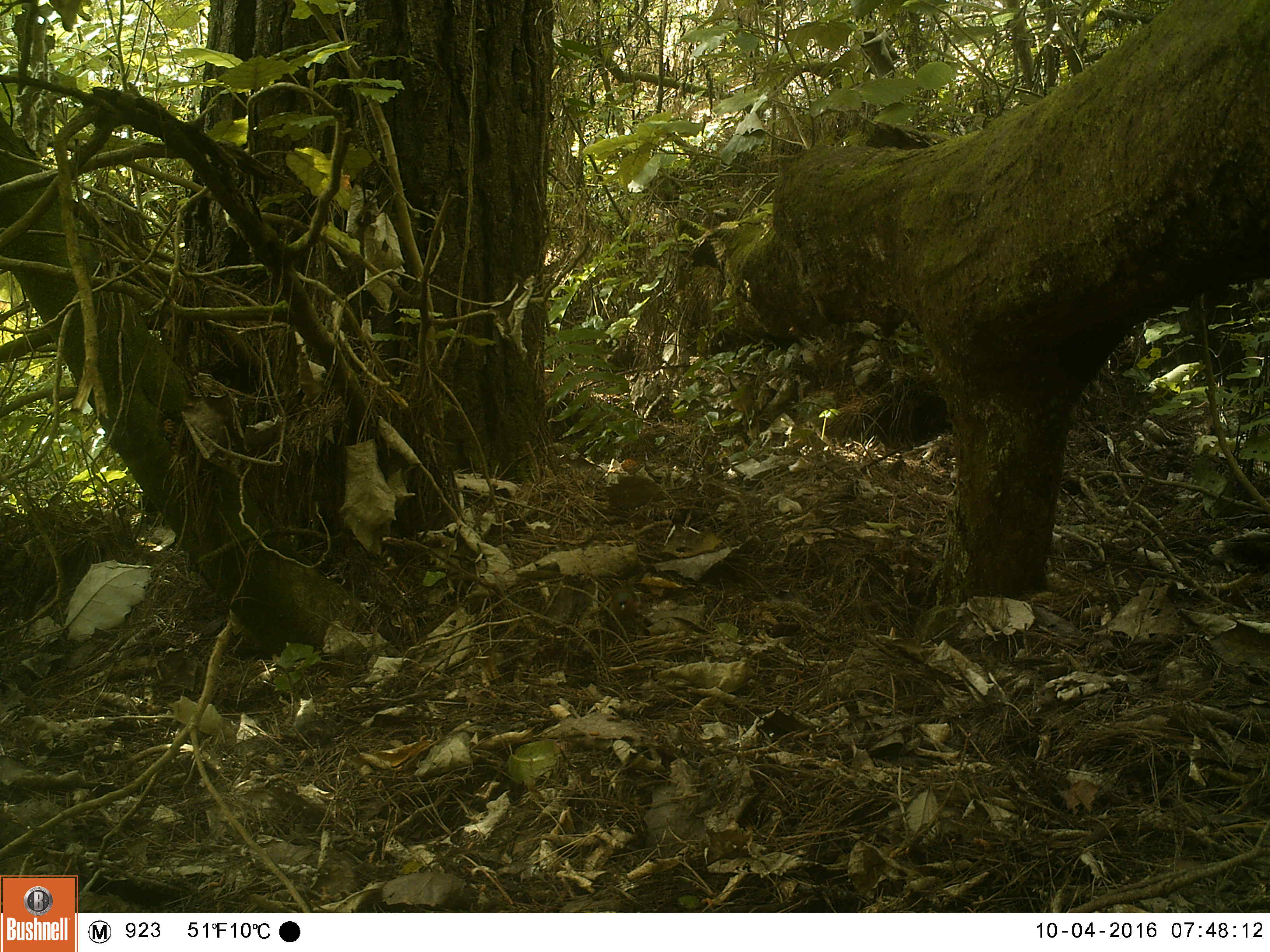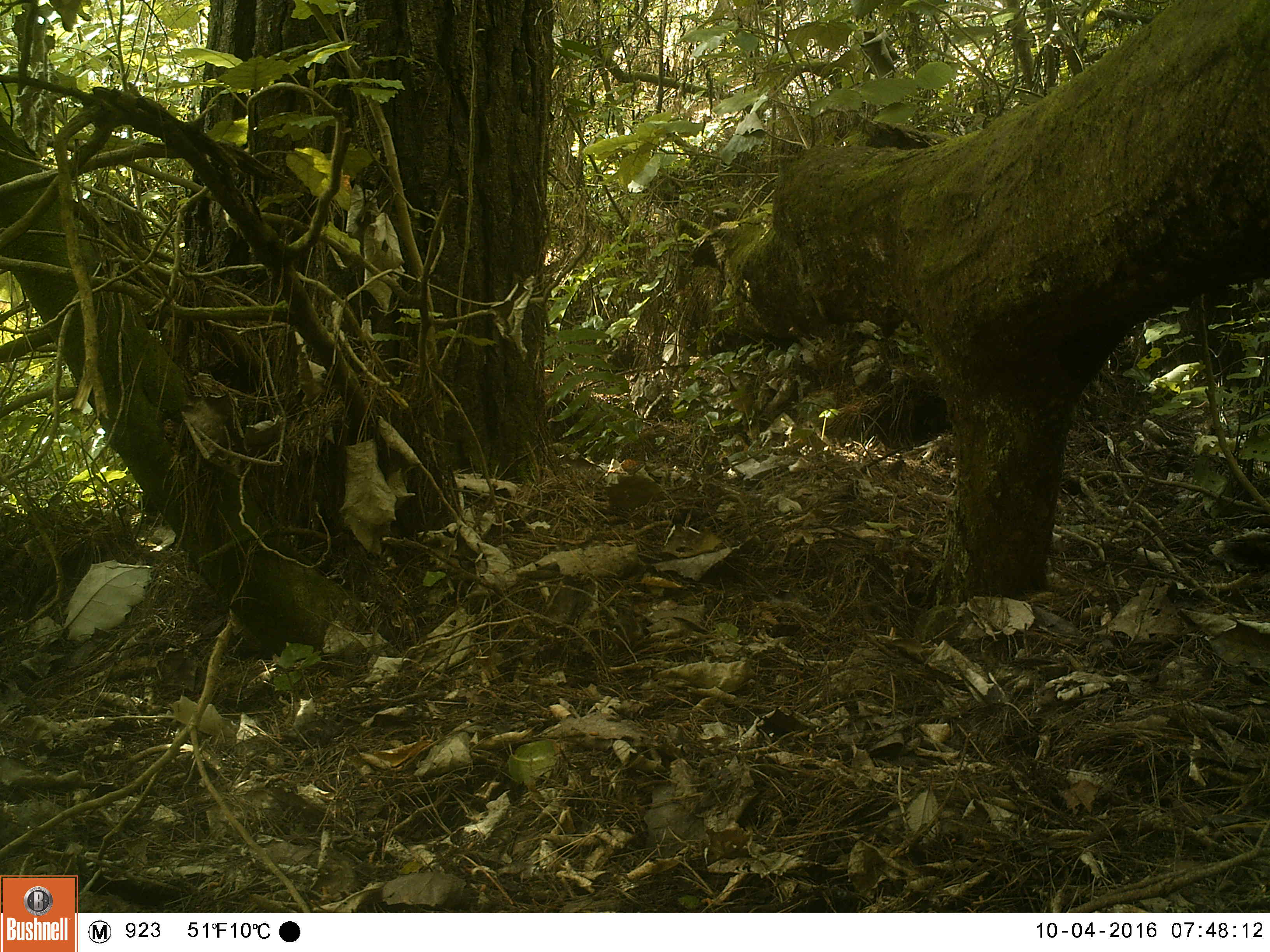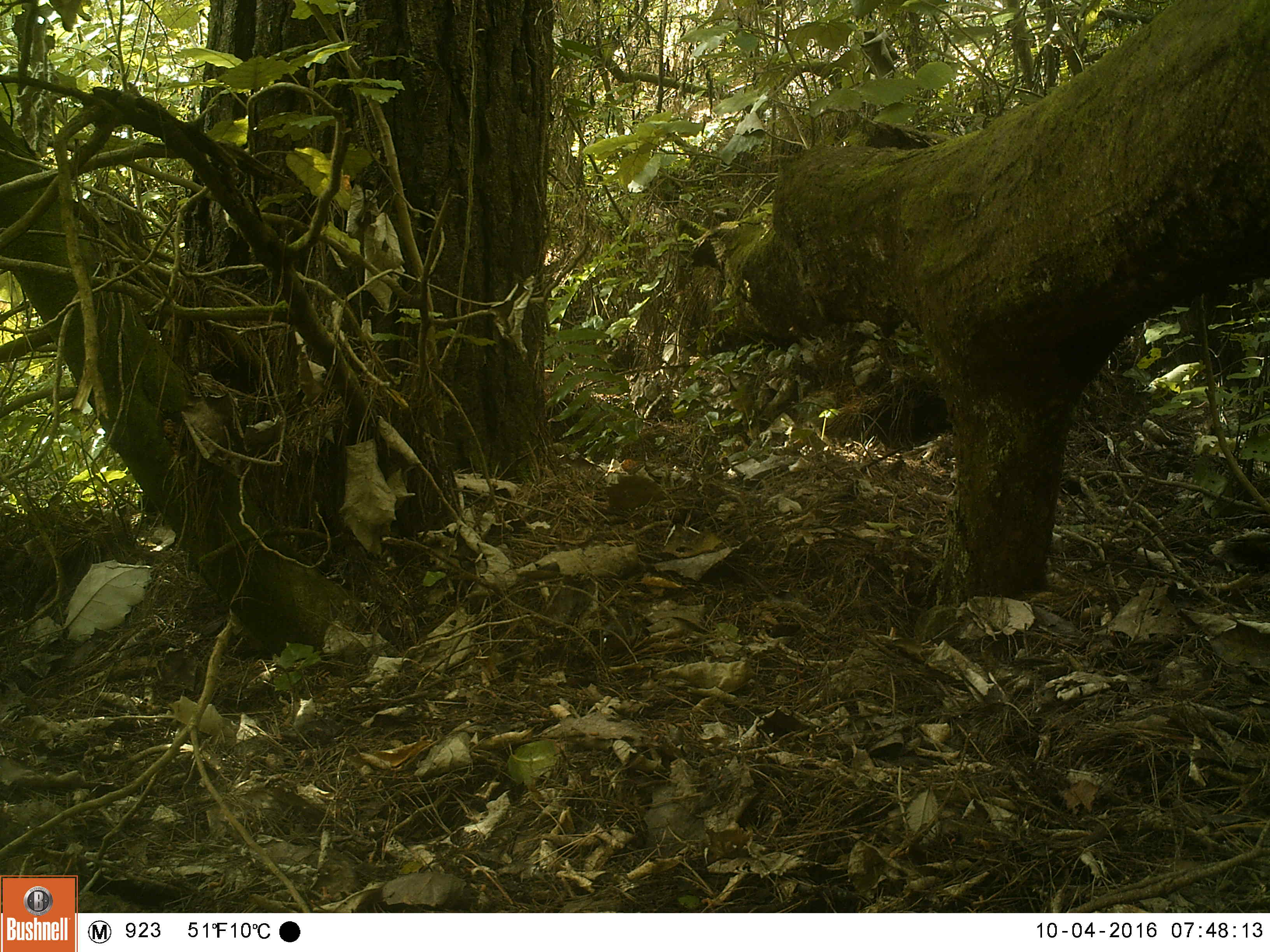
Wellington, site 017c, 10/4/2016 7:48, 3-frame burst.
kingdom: Animalia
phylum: Chordata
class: Aves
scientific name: Aves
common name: bird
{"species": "bird (Aves)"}